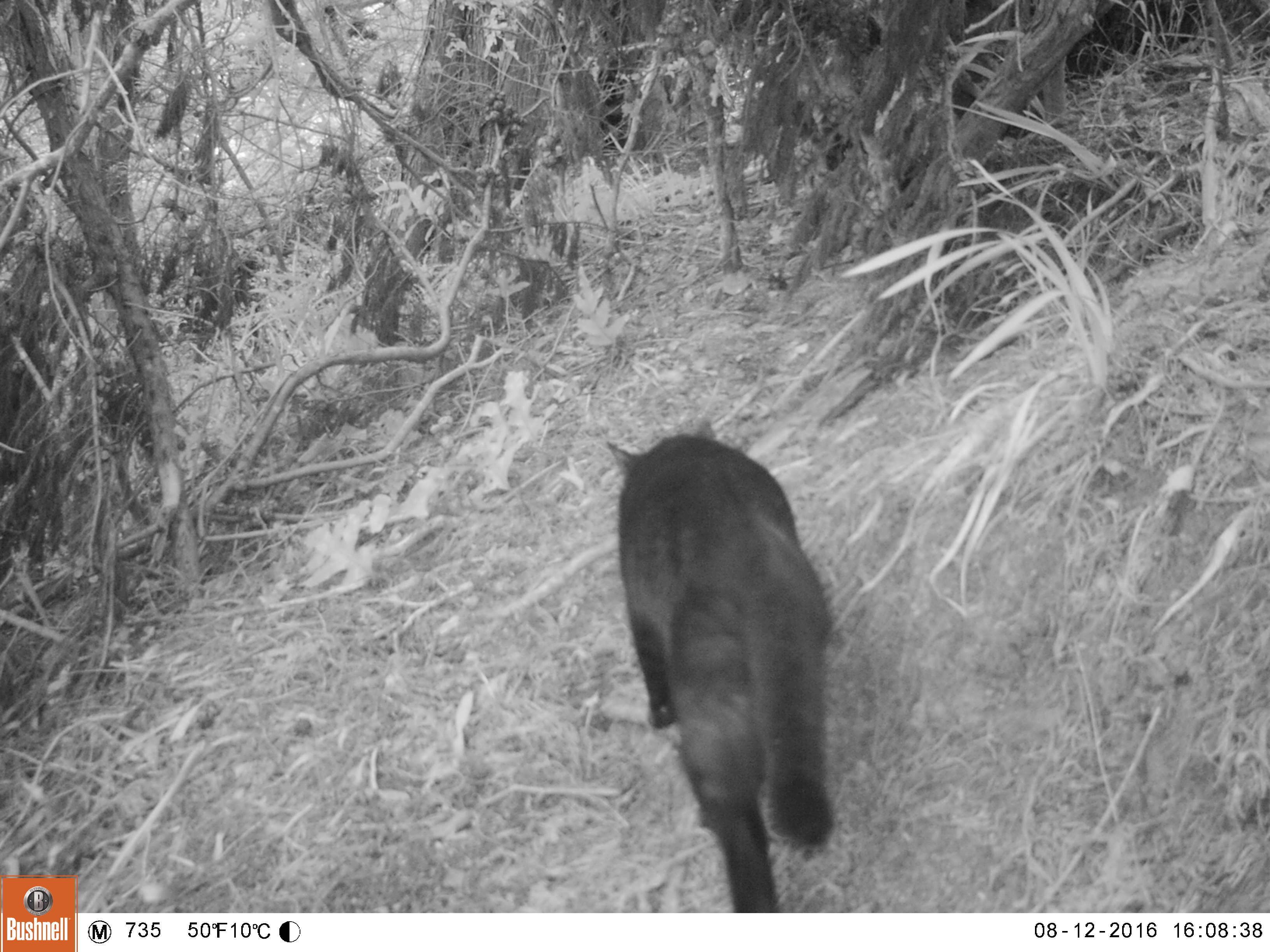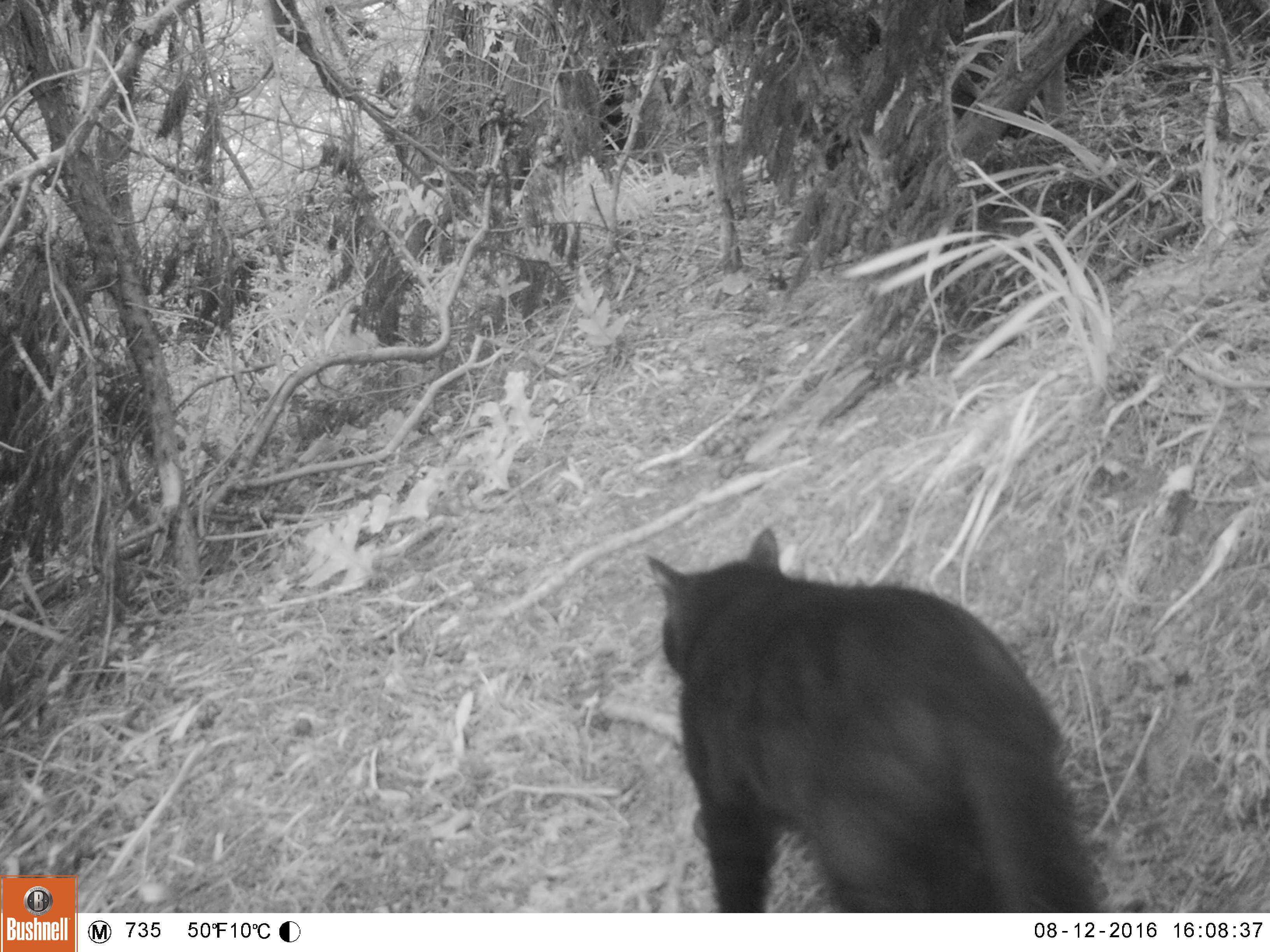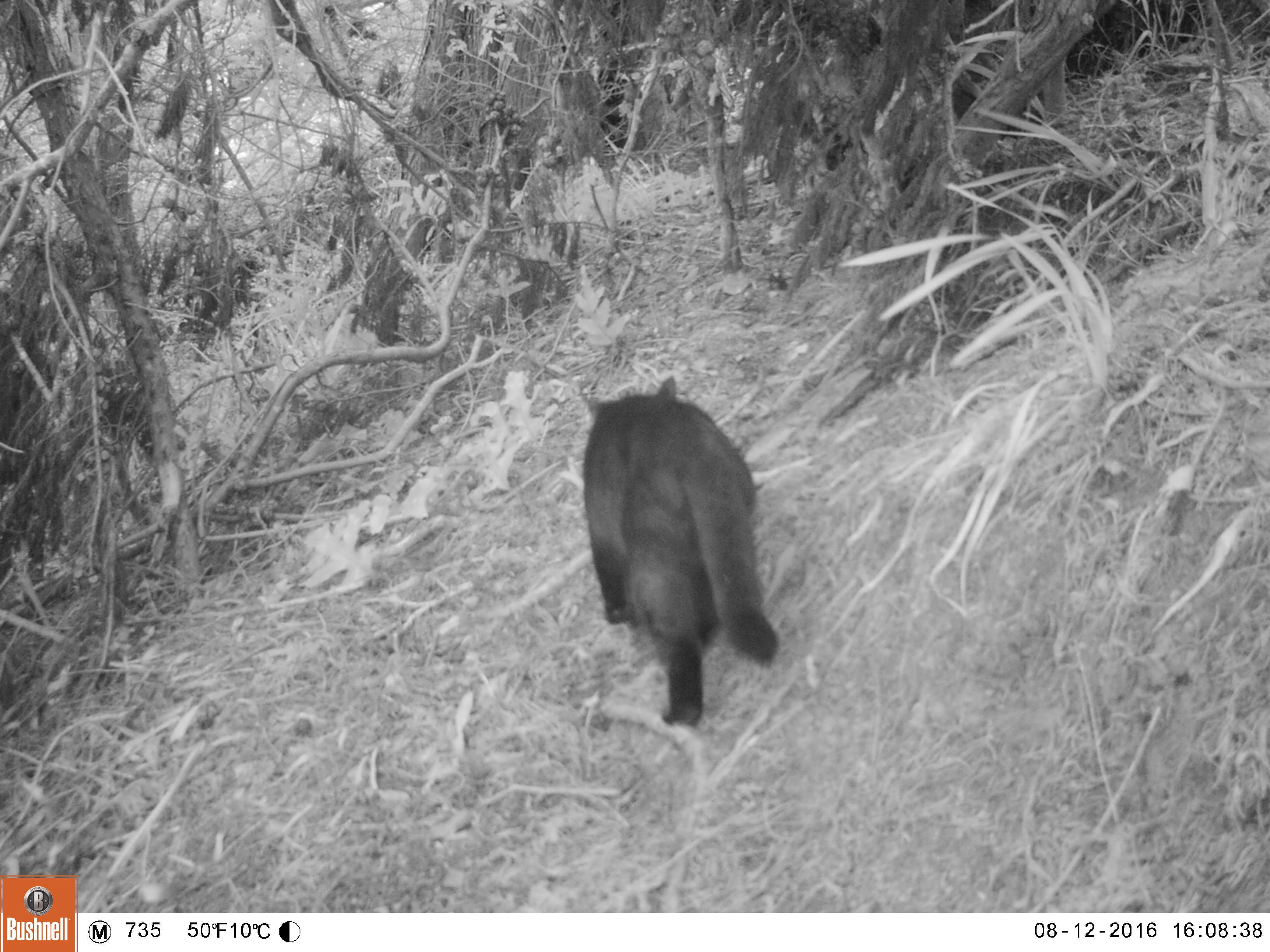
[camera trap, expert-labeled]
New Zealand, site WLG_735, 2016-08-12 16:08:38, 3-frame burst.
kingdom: Animalia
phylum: Chordata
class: Mammalia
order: Carnivora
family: Felidae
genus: Felis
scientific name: Felis catus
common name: domestic cat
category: cat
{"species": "cat (domestic cat) (Felis catus)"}